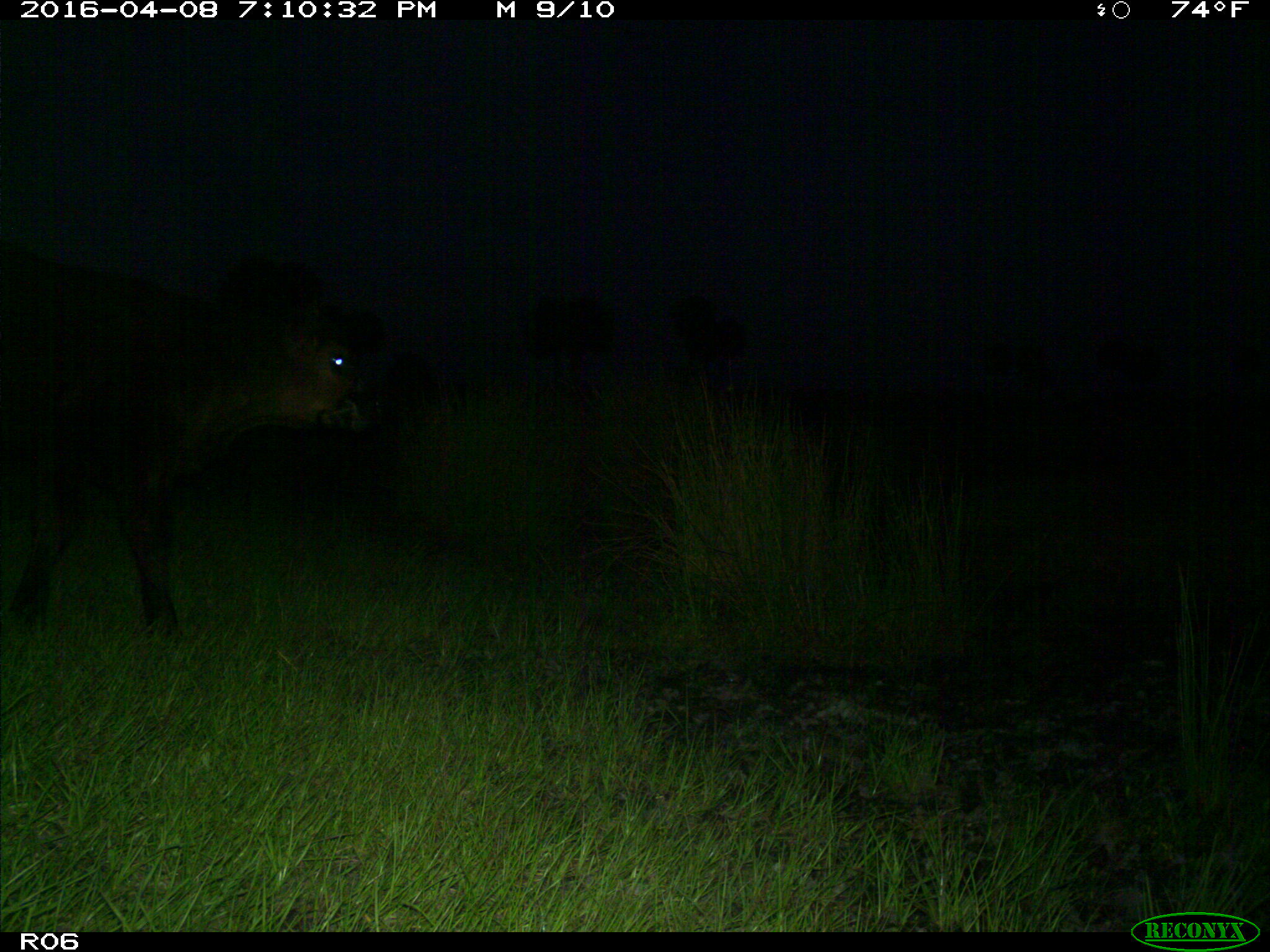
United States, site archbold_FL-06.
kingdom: Animalia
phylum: Chordata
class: Mammalia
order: Artiodactyla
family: Bovidae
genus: Bos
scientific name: Bos taurus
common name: domestic cow